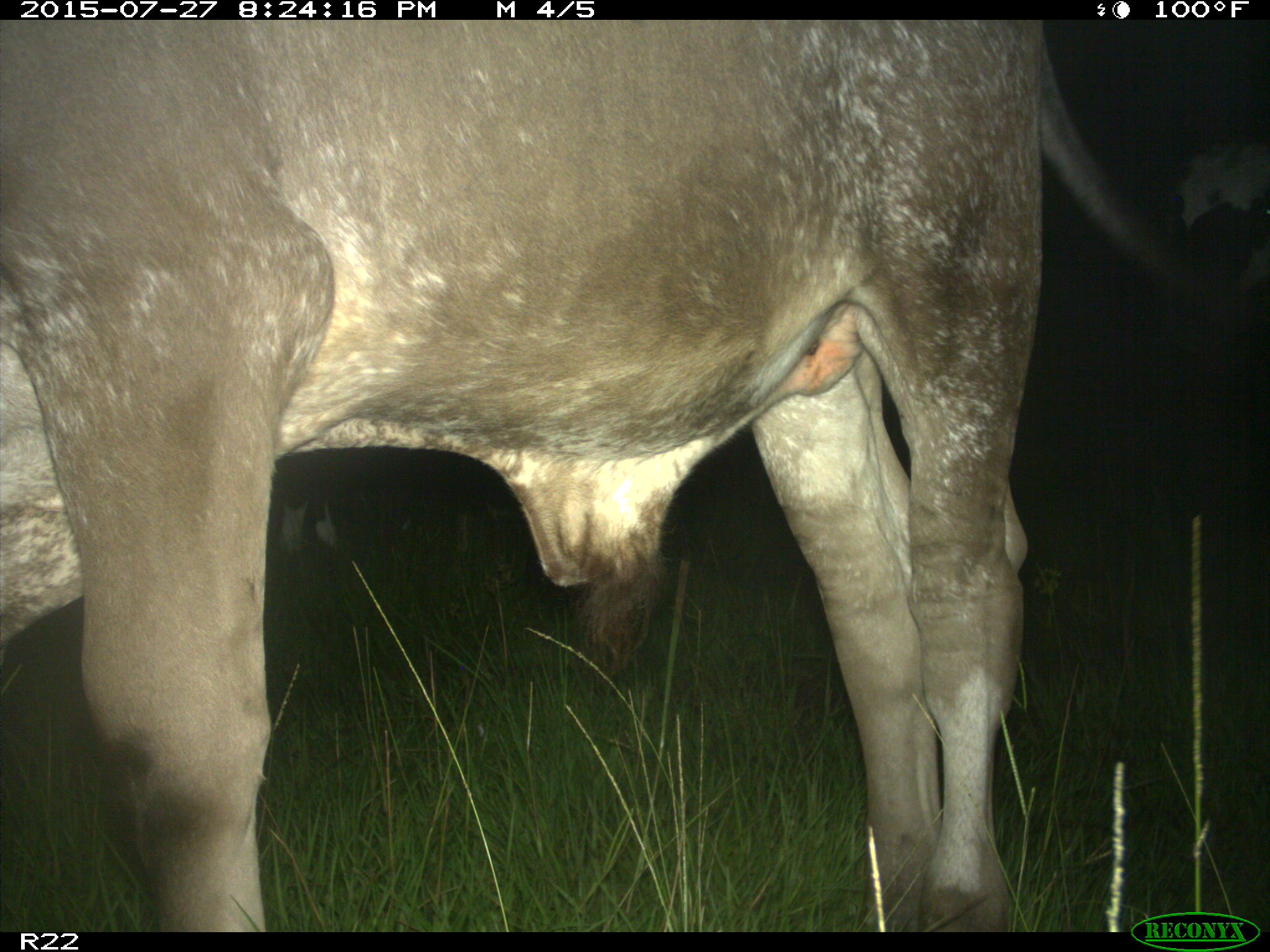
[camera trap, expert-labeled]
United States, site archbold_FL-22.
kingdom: Animalia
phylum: Chordata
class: Mammalia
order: Artiodactyla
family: Bovidae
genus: Bos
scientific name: Bos taurus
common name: domestic cow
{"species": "Bos taurus (domestic cow)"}